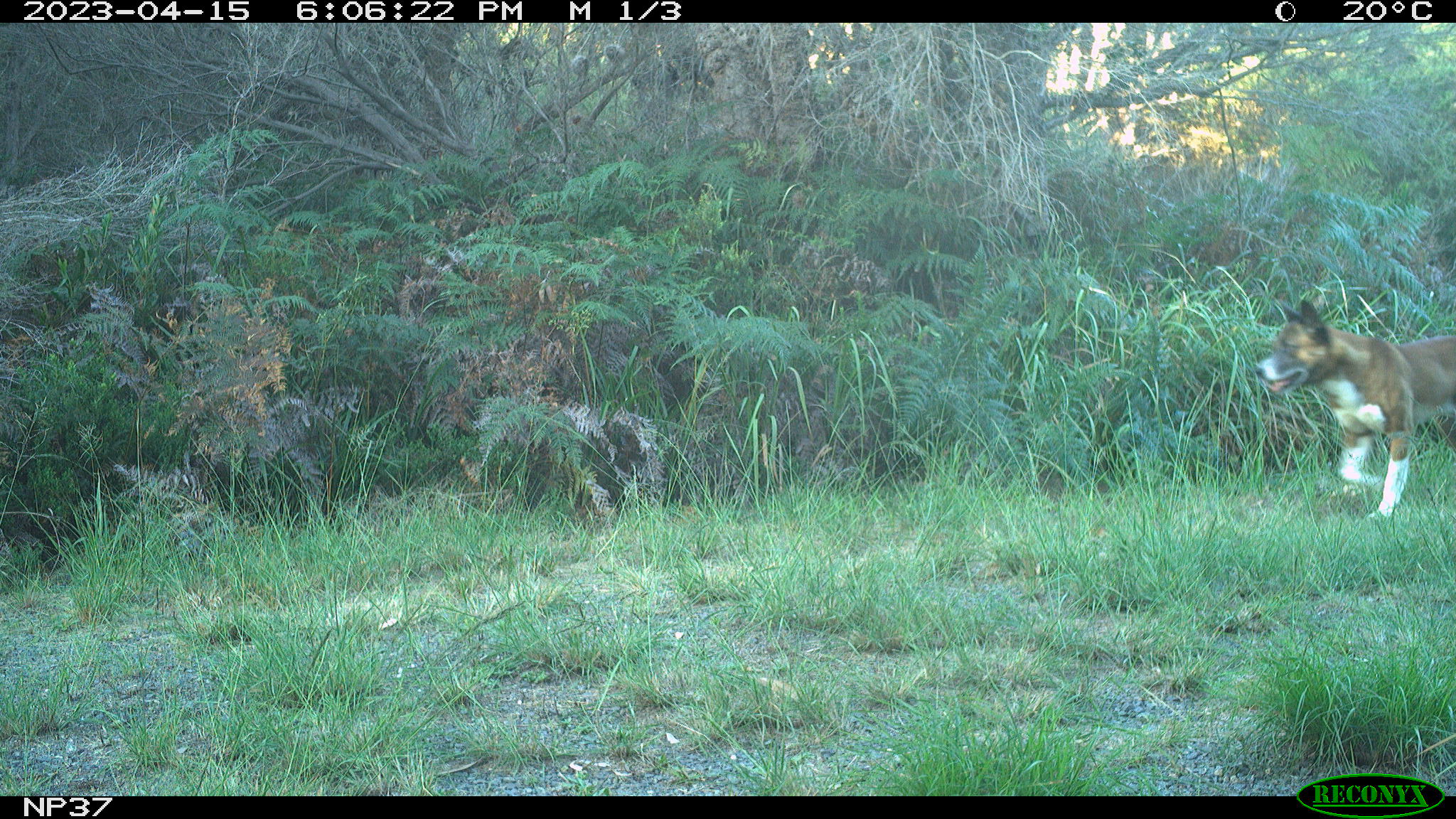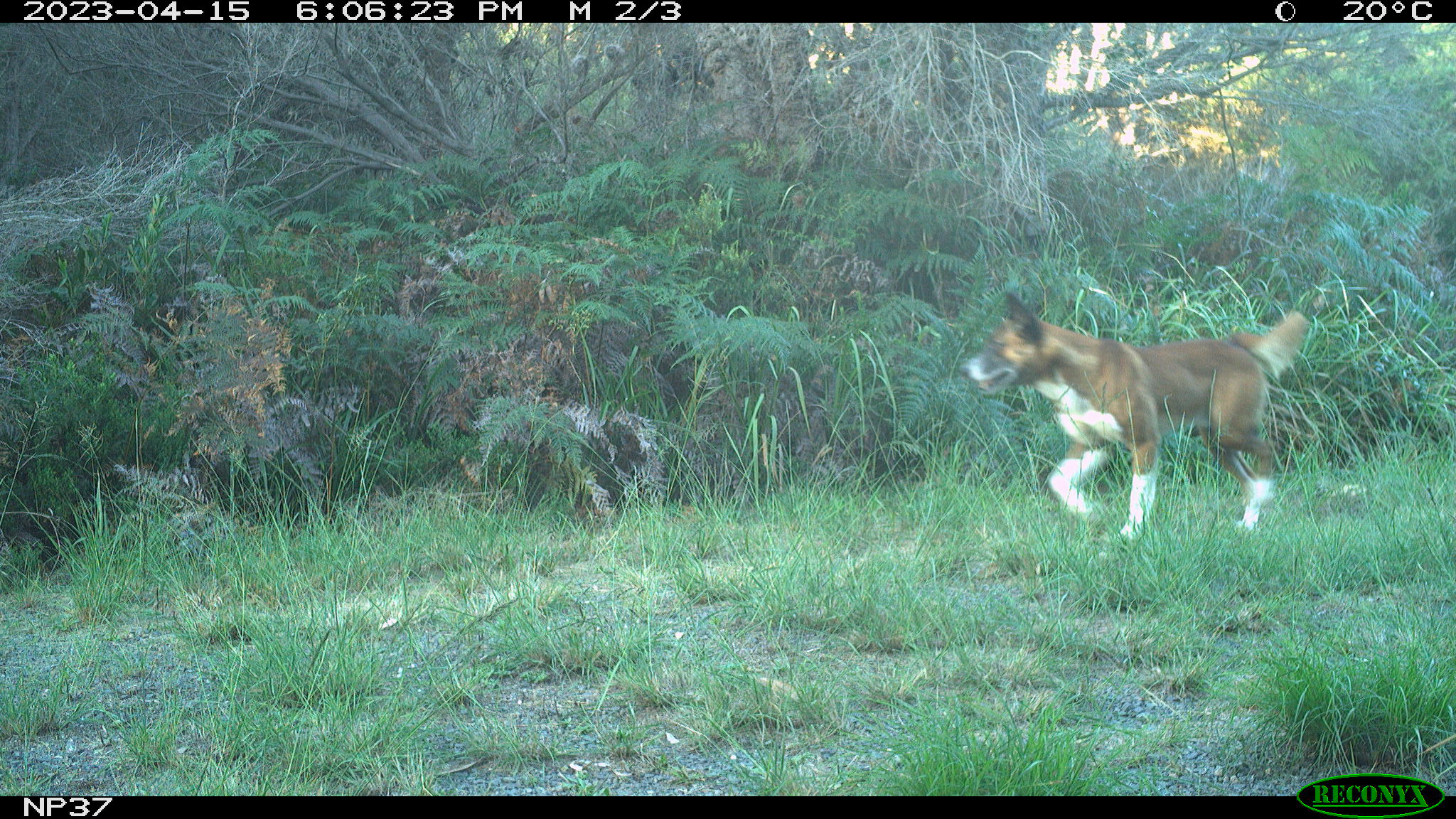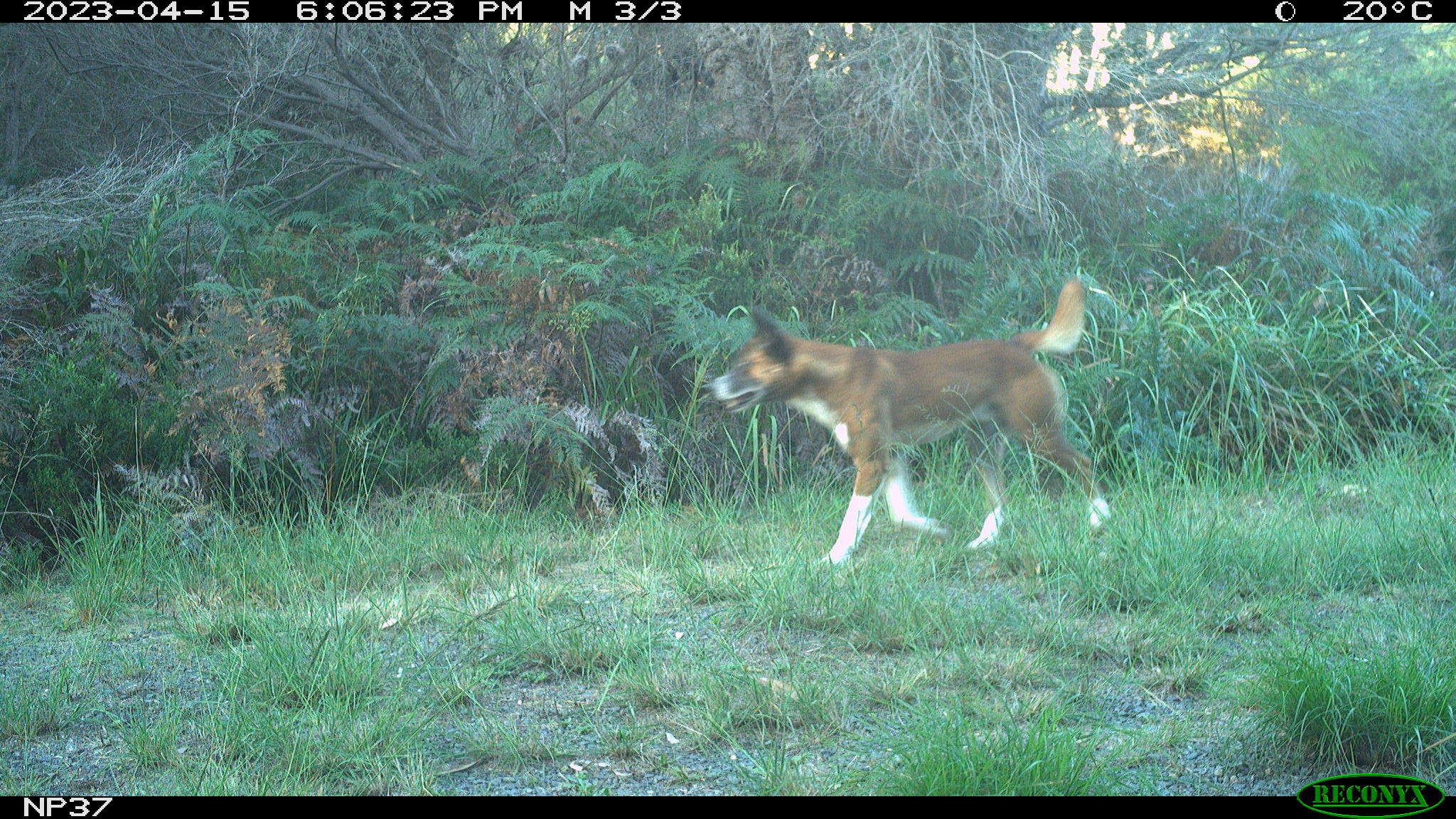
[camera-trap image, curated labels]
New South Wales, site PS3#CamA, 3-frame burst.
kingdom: Animalia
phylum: Chordata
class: Mammalia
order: Carnivora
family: Canidae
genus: Canis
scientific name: Canis familiaris dingo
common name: dingo